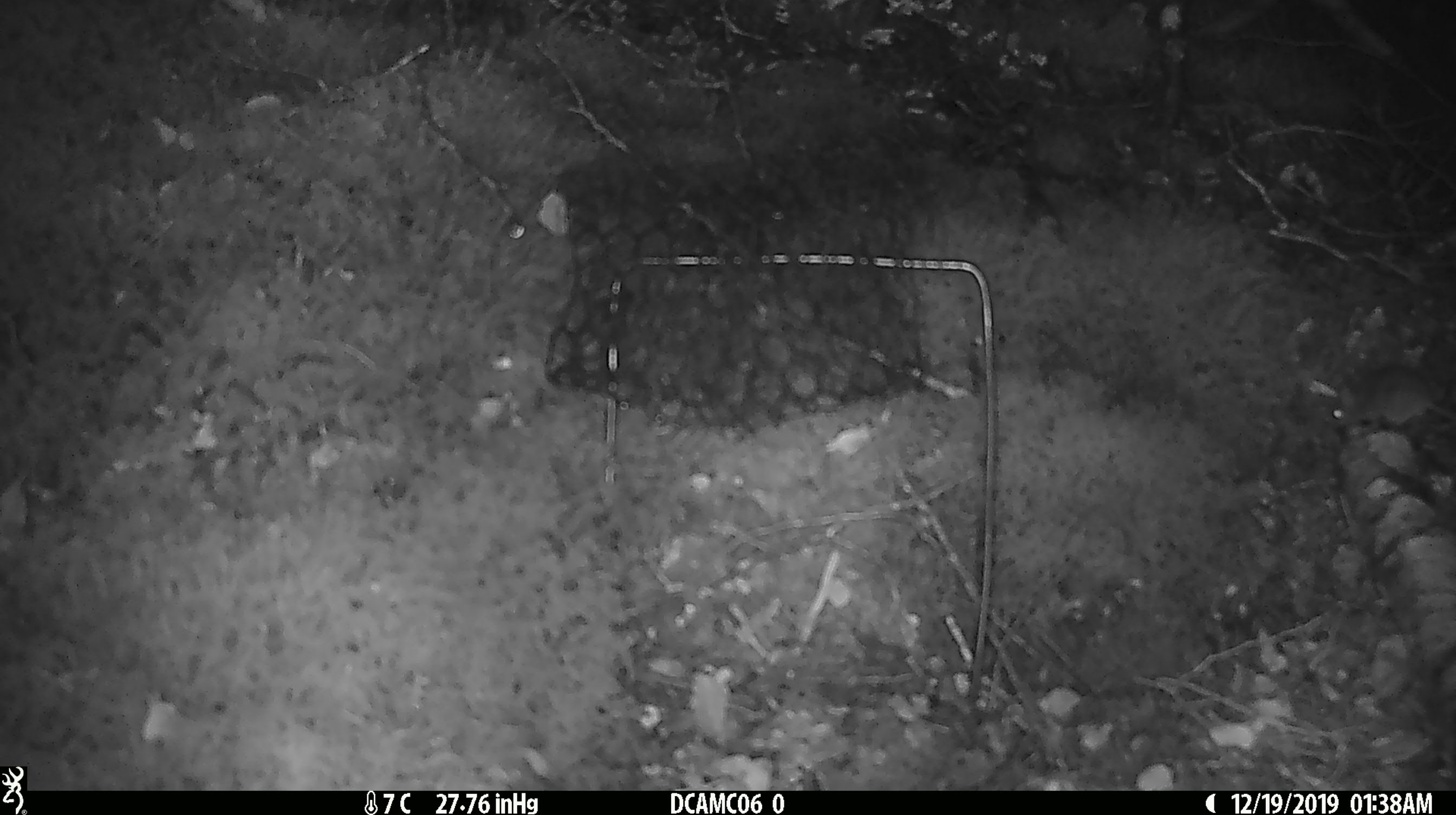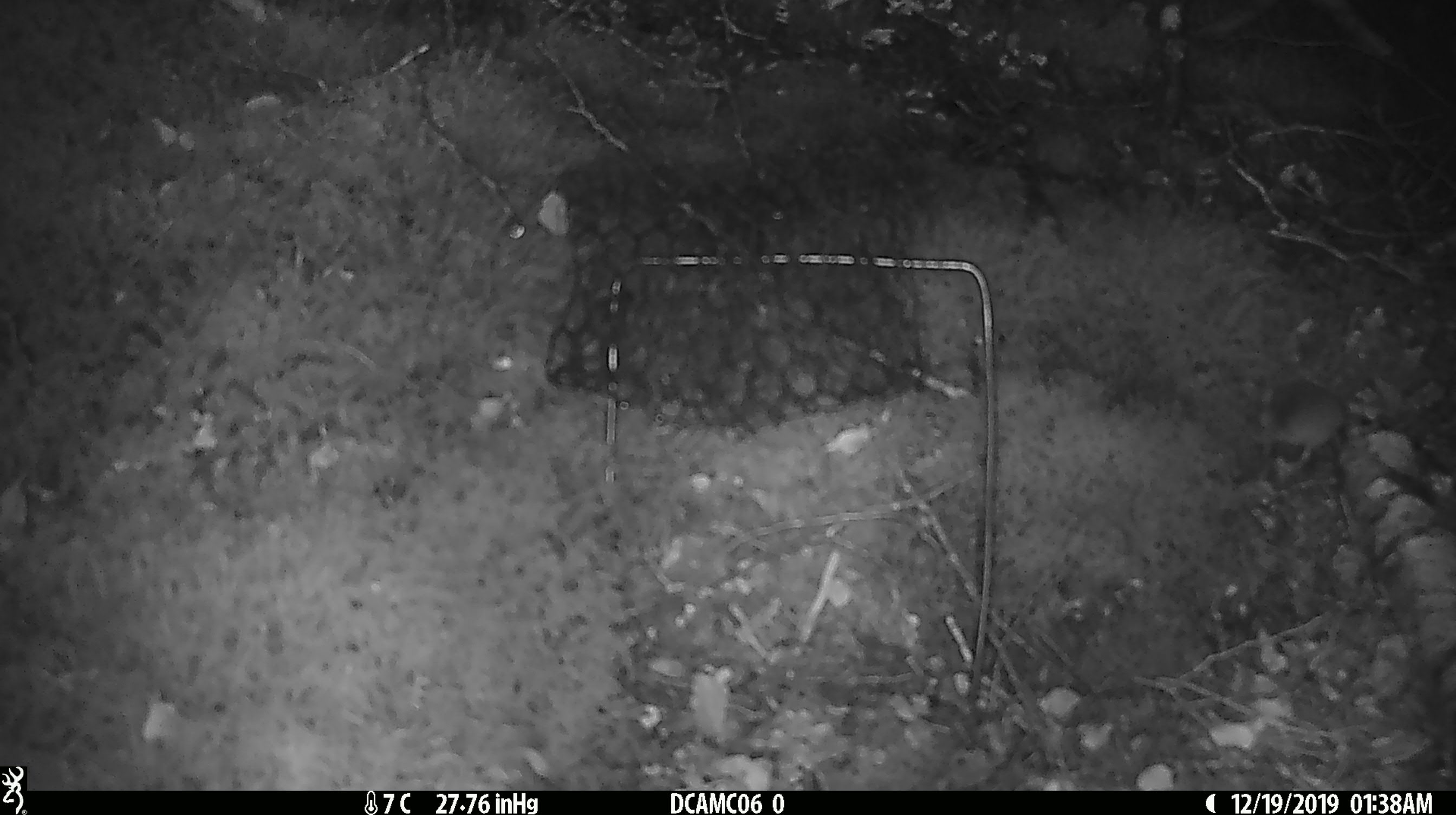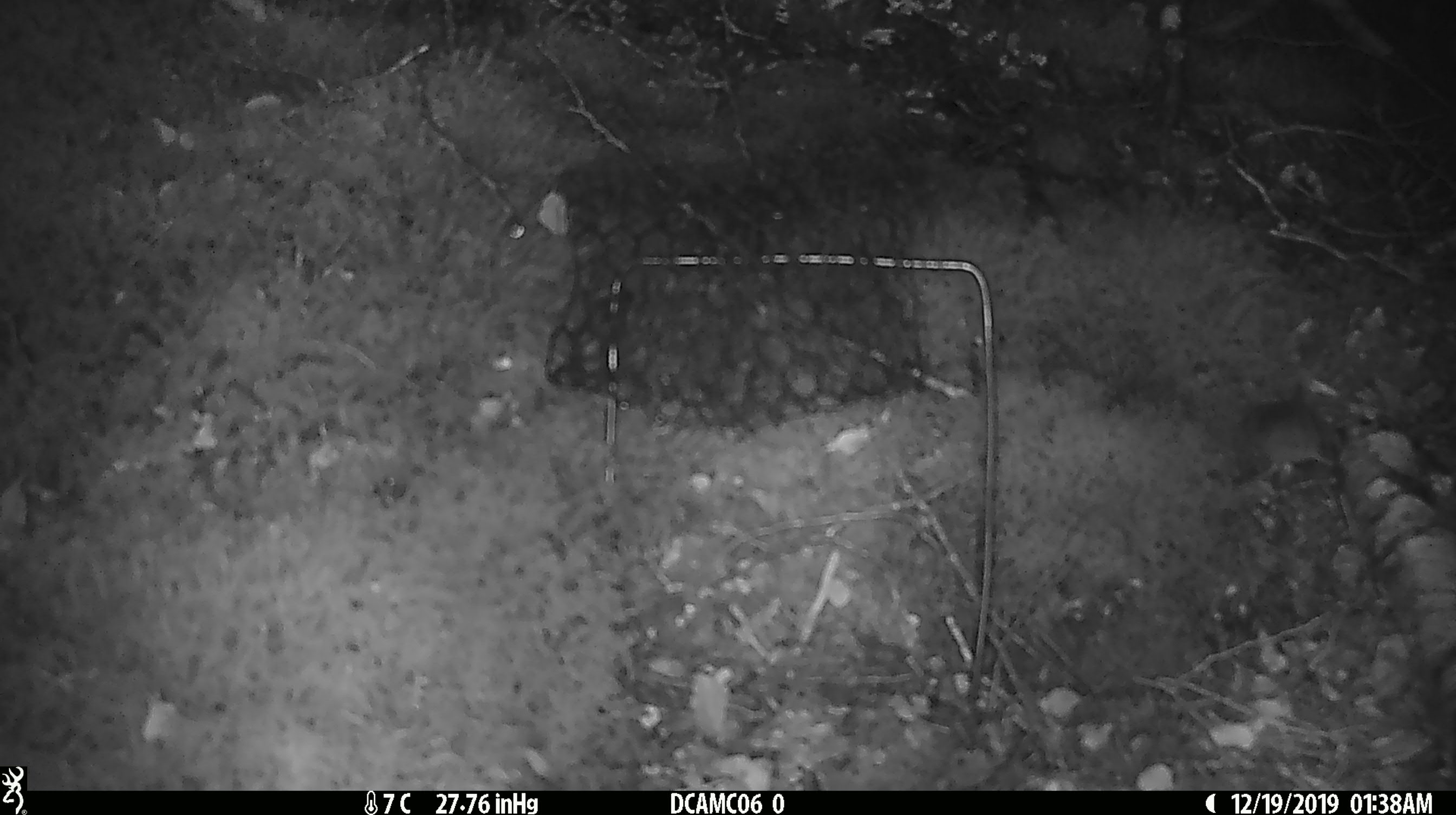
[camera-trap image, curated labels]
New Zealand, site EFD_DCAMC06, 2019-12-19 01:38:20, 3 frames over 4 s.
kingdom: Animalia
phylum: Chordata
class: Mammalia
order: Rodentia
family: Muridae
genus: Mus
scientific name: Mus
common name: mouse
Mouse (Mus).